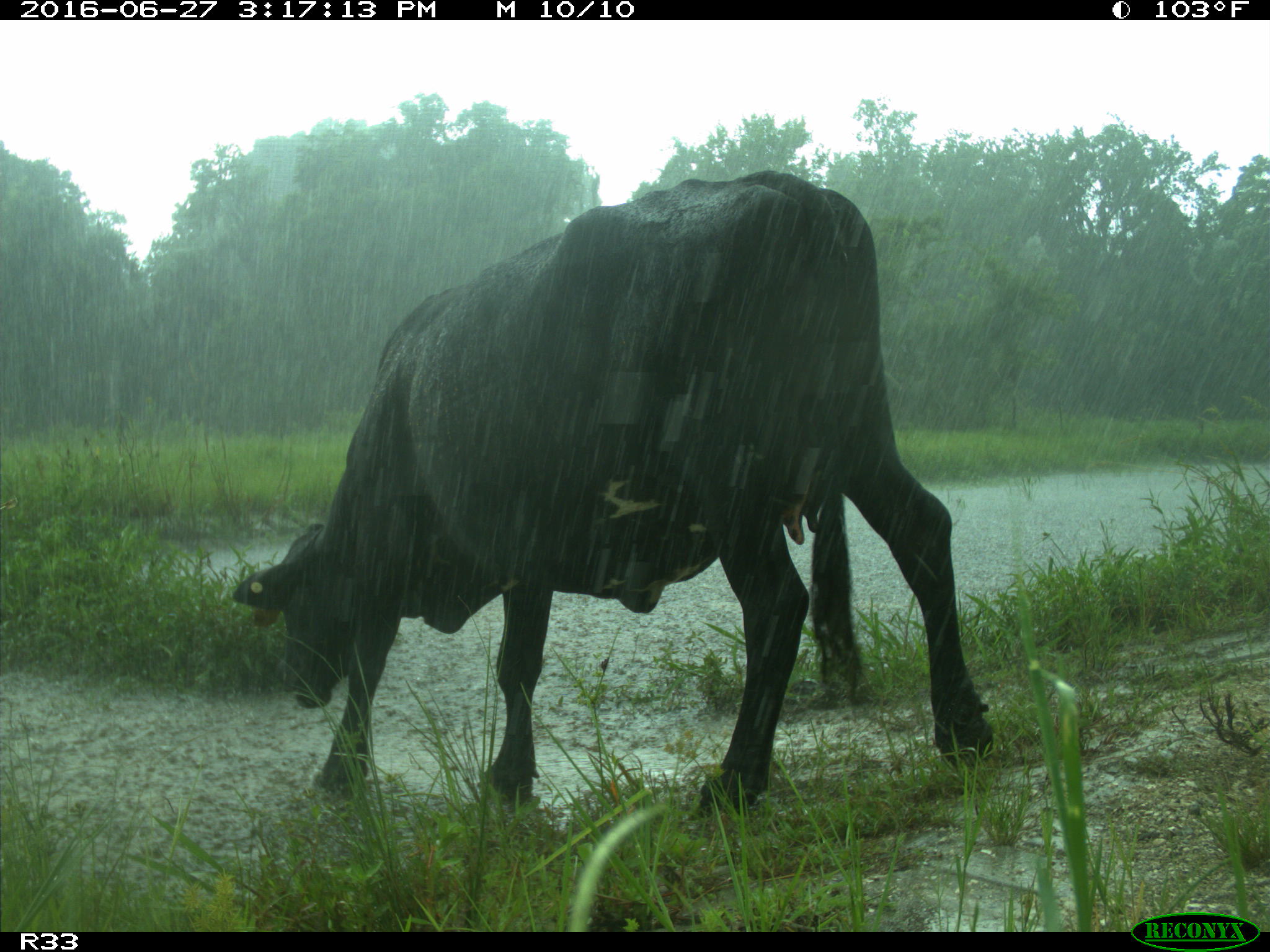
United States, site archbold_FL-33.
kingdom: Animalia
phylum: Chordata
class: Mammalia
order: Artiodactyla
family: Bovidae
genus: Bos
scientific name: Bos taurus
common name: domestic cow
Bos taurus (domestic cow).